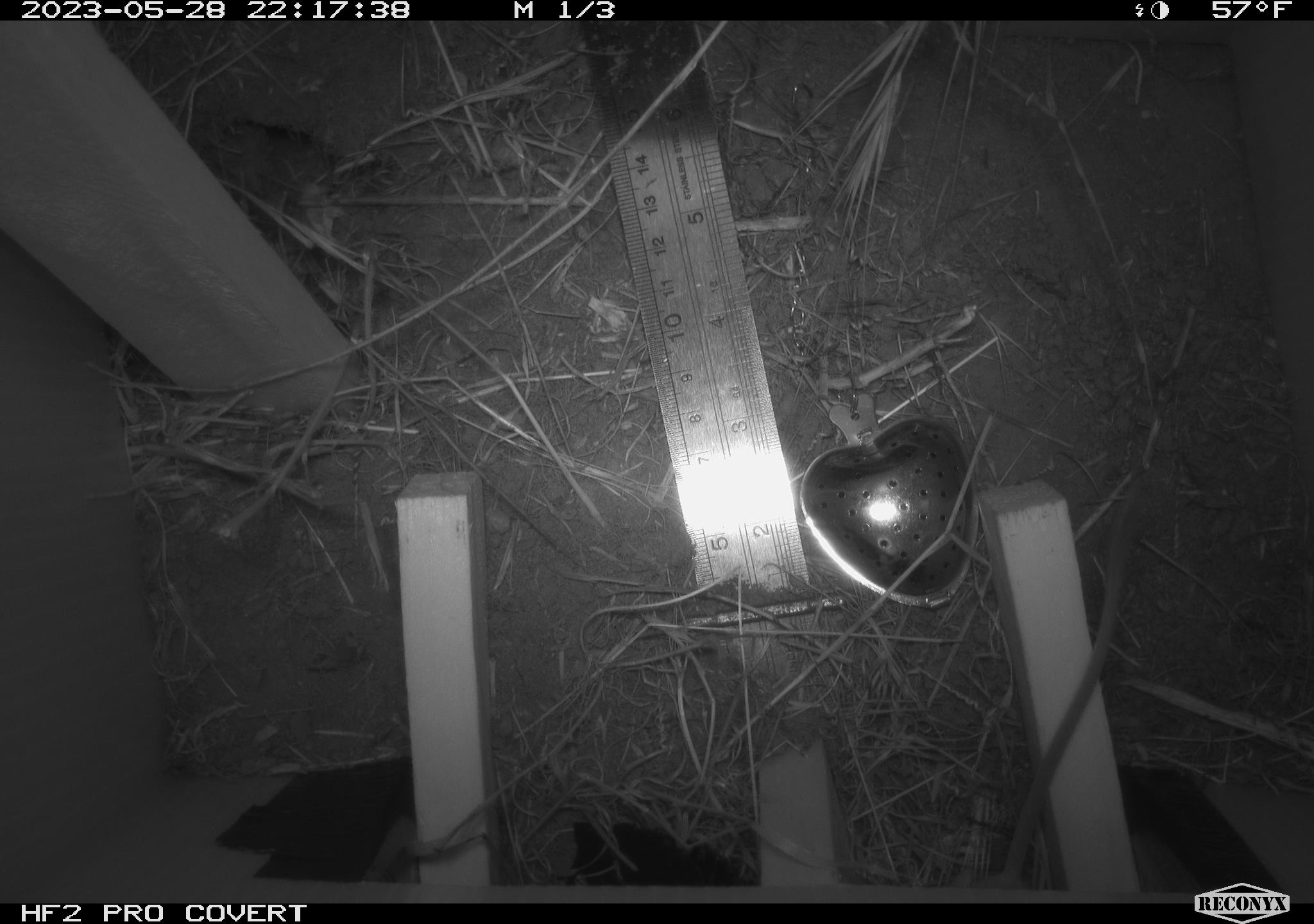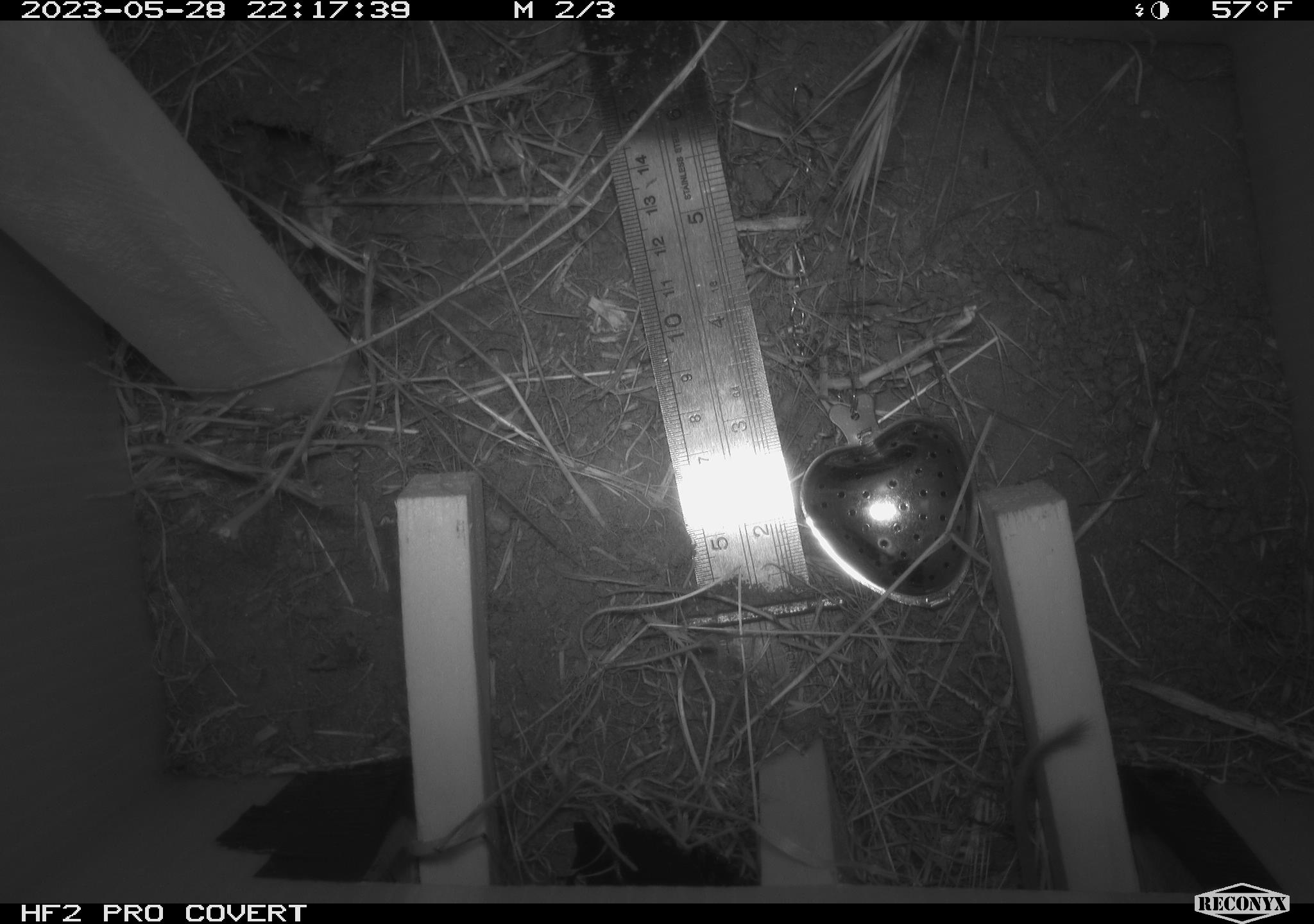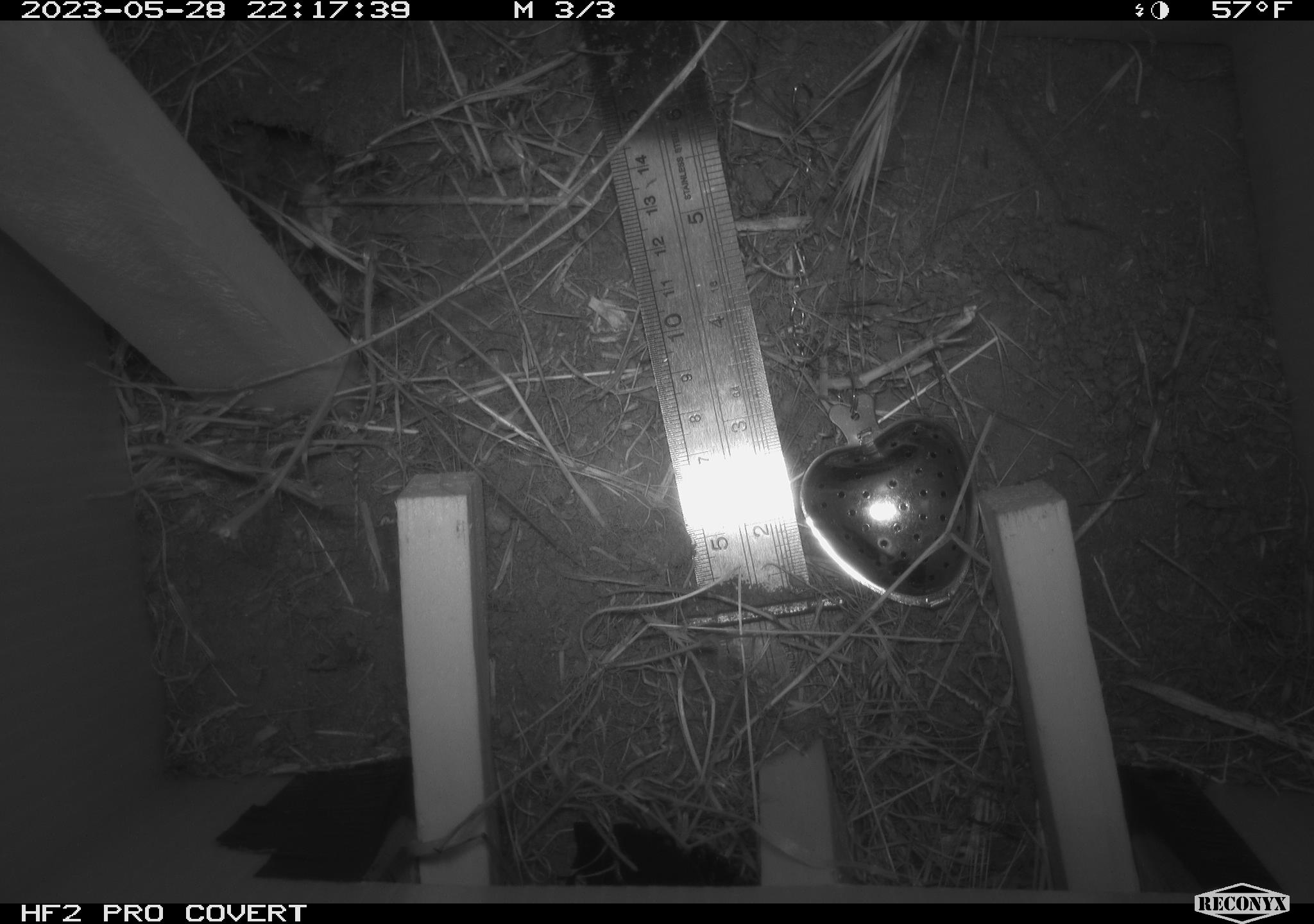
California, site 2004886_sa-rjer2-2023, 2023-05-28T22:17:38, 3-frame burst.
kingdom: Animalia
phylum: Chordata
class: Mammalia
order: Rodentia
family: Heteromyidae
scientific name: Heteromyidae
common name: kangaroo rats and pocket mice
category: heteromyidae family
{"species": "heteromyidae family (kangaroo rats and pocket mice) (Heteromyidae)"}